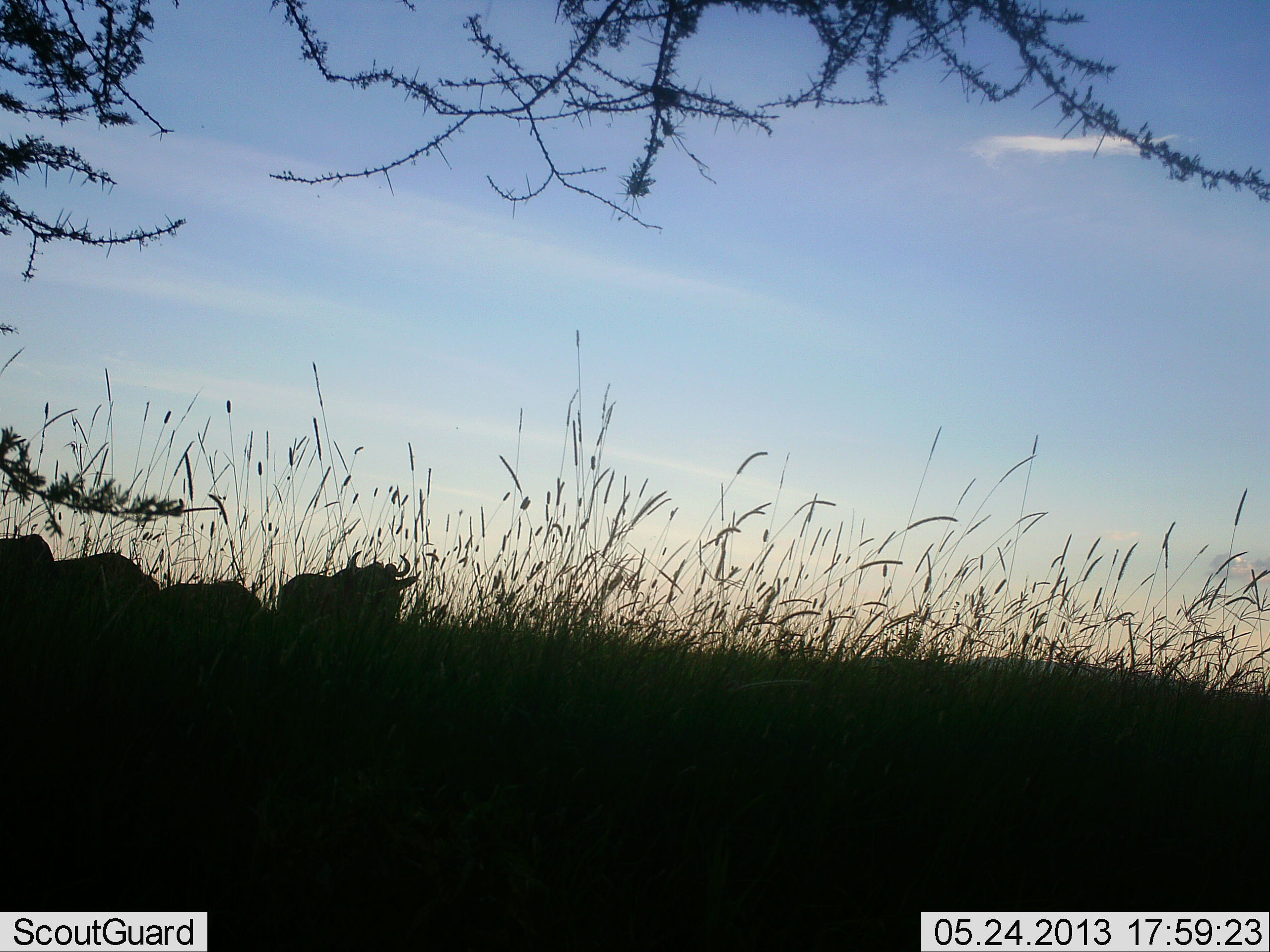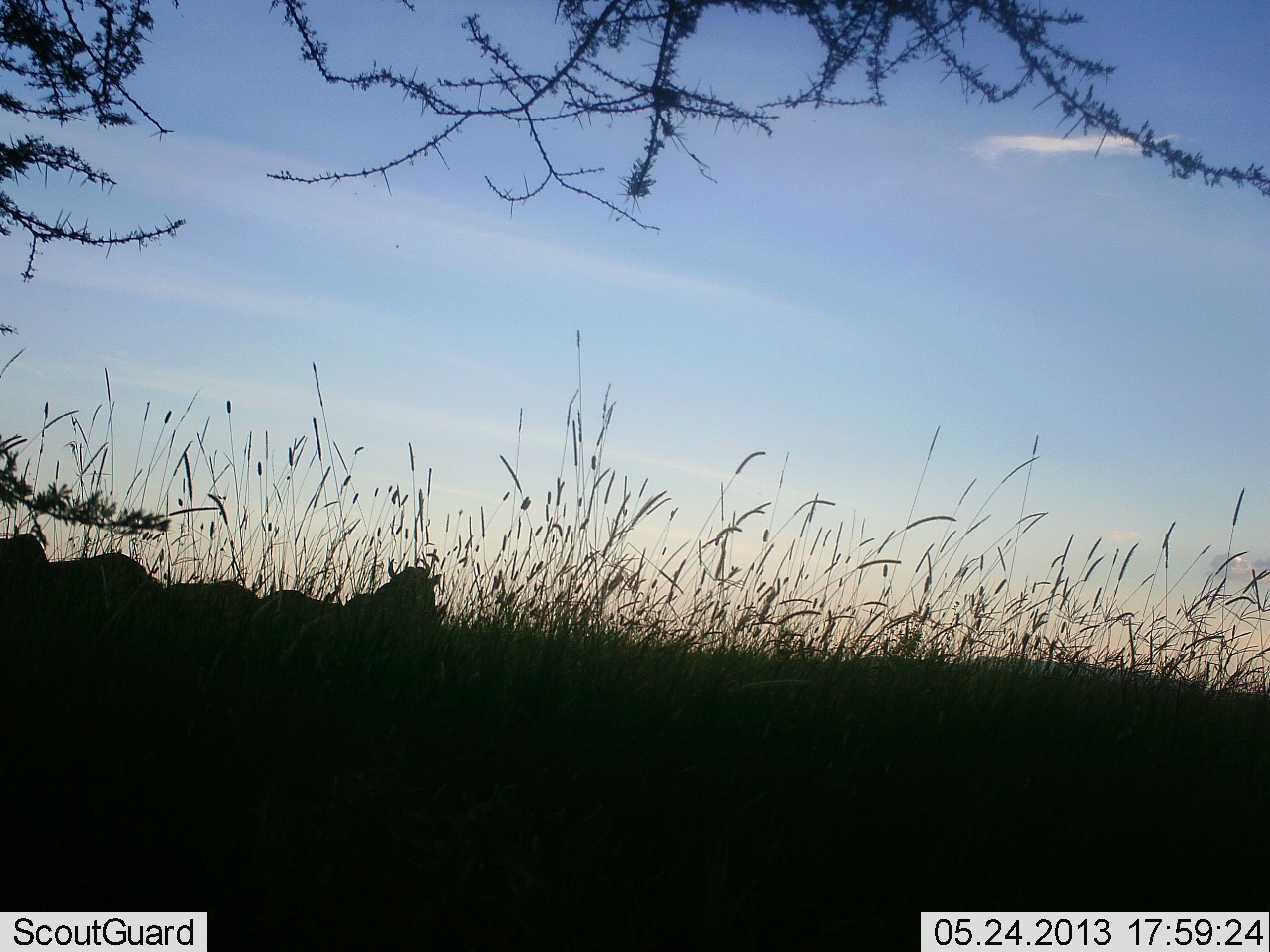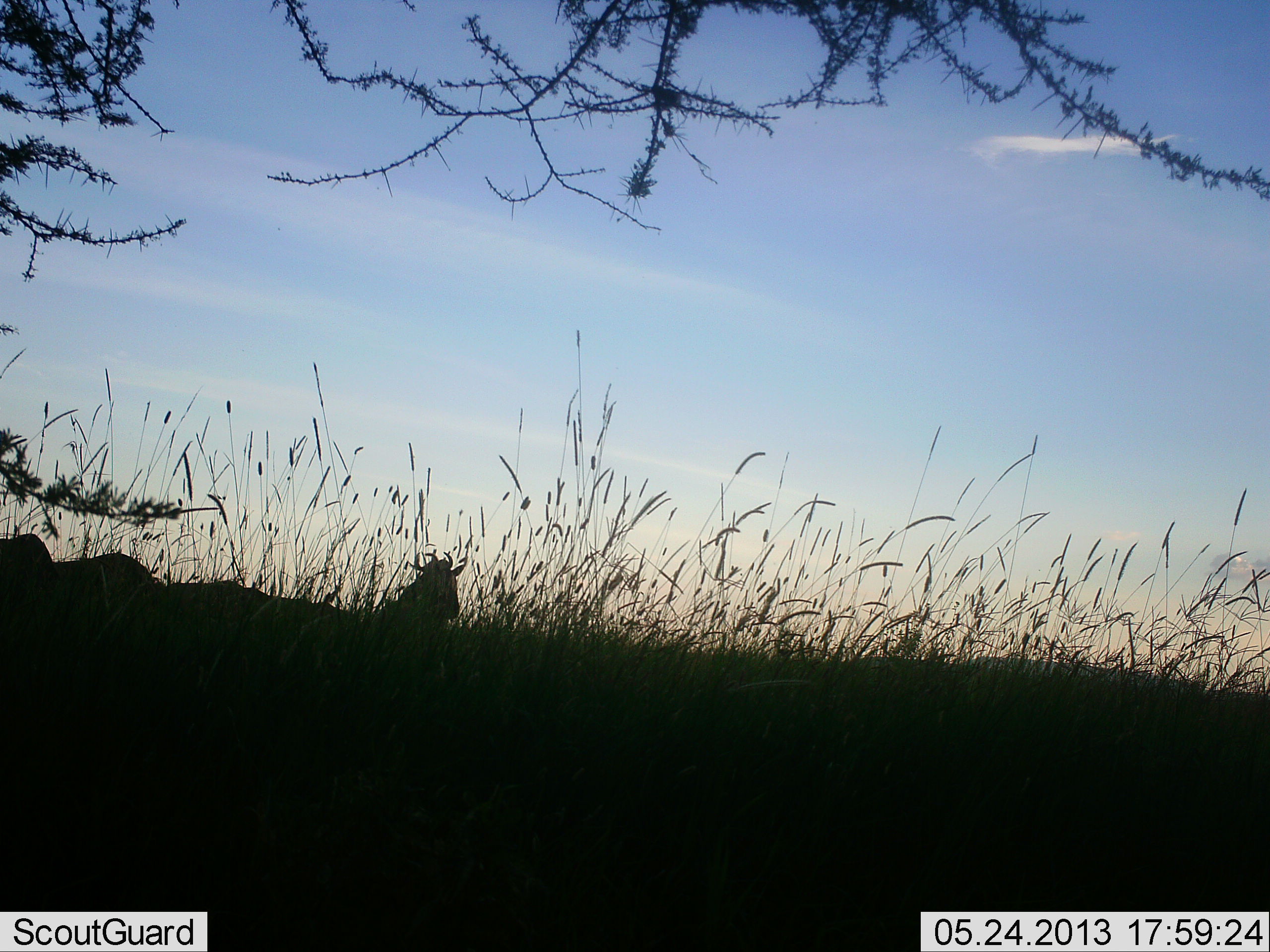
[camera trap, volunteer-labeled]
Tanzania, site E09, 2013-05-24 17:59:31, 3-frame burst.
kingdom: Animalia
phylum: Chordata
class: Mammalia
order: Artiodactyla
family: Bovidae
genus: Connochaetes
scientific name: Connochaetes taurinus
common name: blue wildebeest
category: wildebeest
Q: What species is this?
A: Wildebeest (blue wildebeest) (Connochaetes taurinus).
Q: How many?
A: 4.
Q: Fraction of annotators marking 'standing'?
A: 48%.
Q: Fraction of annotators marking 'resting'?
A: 14%.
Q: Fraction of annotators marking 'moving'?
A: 71%.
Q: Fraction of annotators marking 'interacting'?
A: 0%.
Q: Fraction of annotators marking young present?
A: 0%.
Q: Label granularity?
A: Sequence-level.